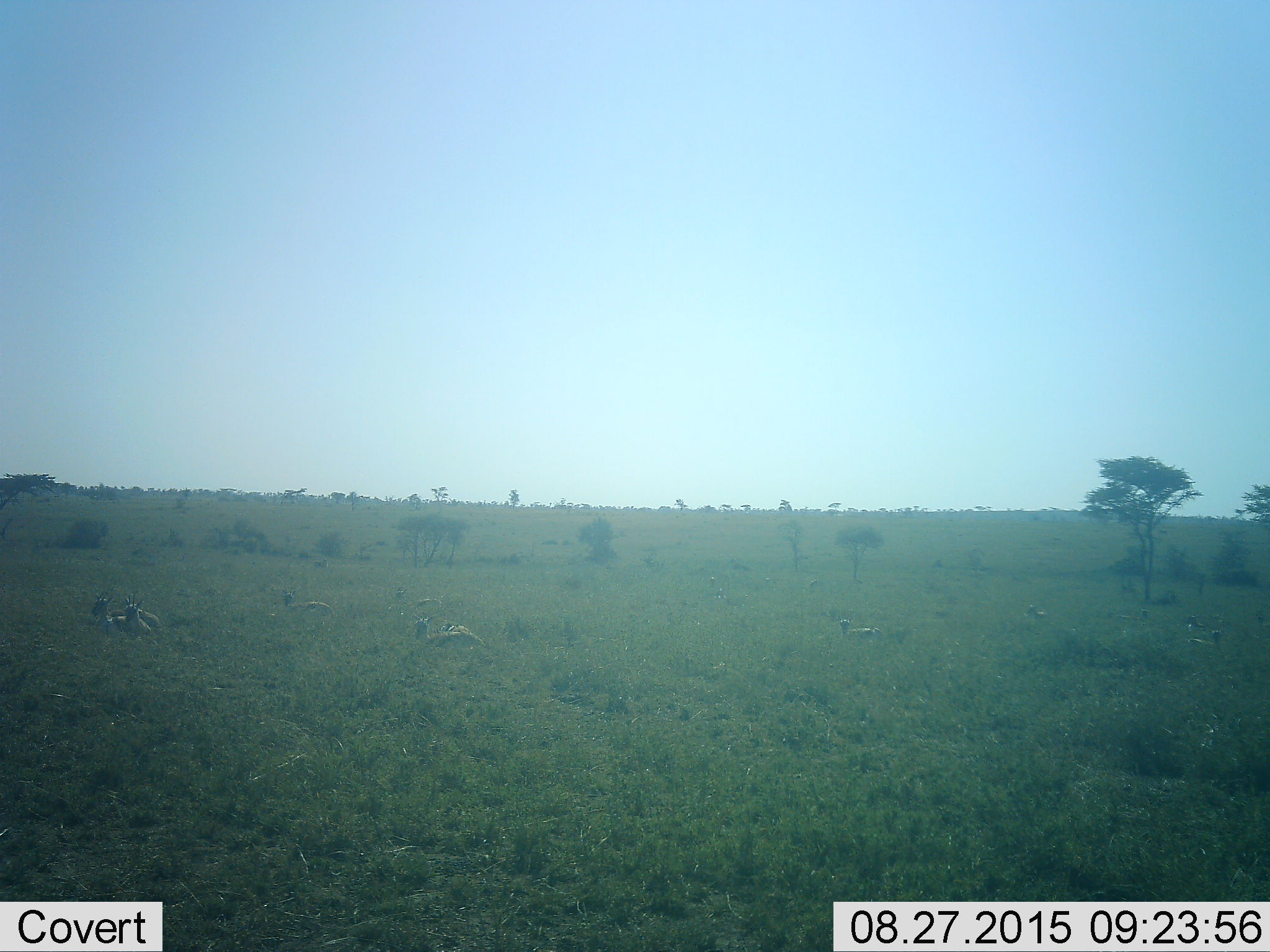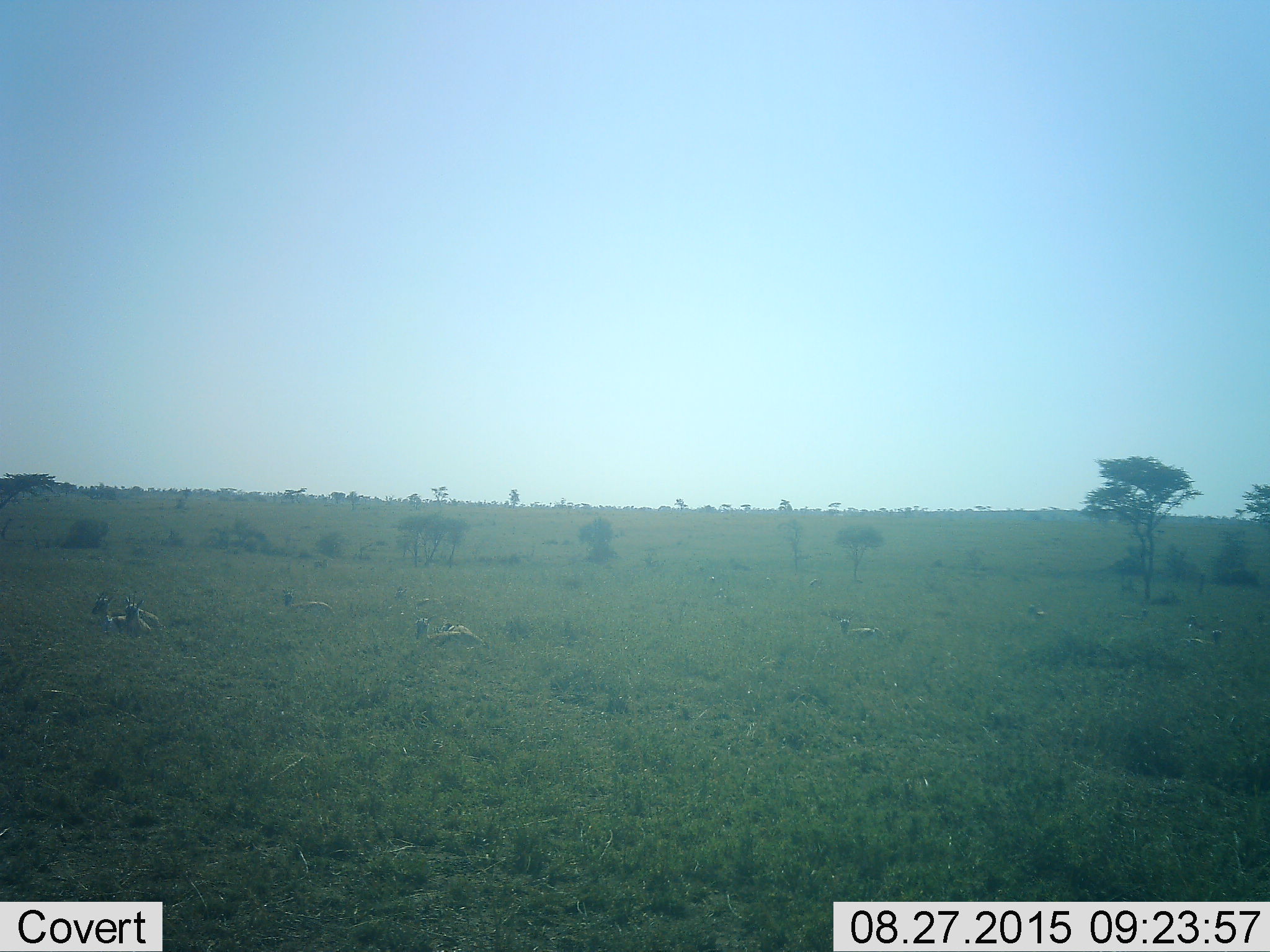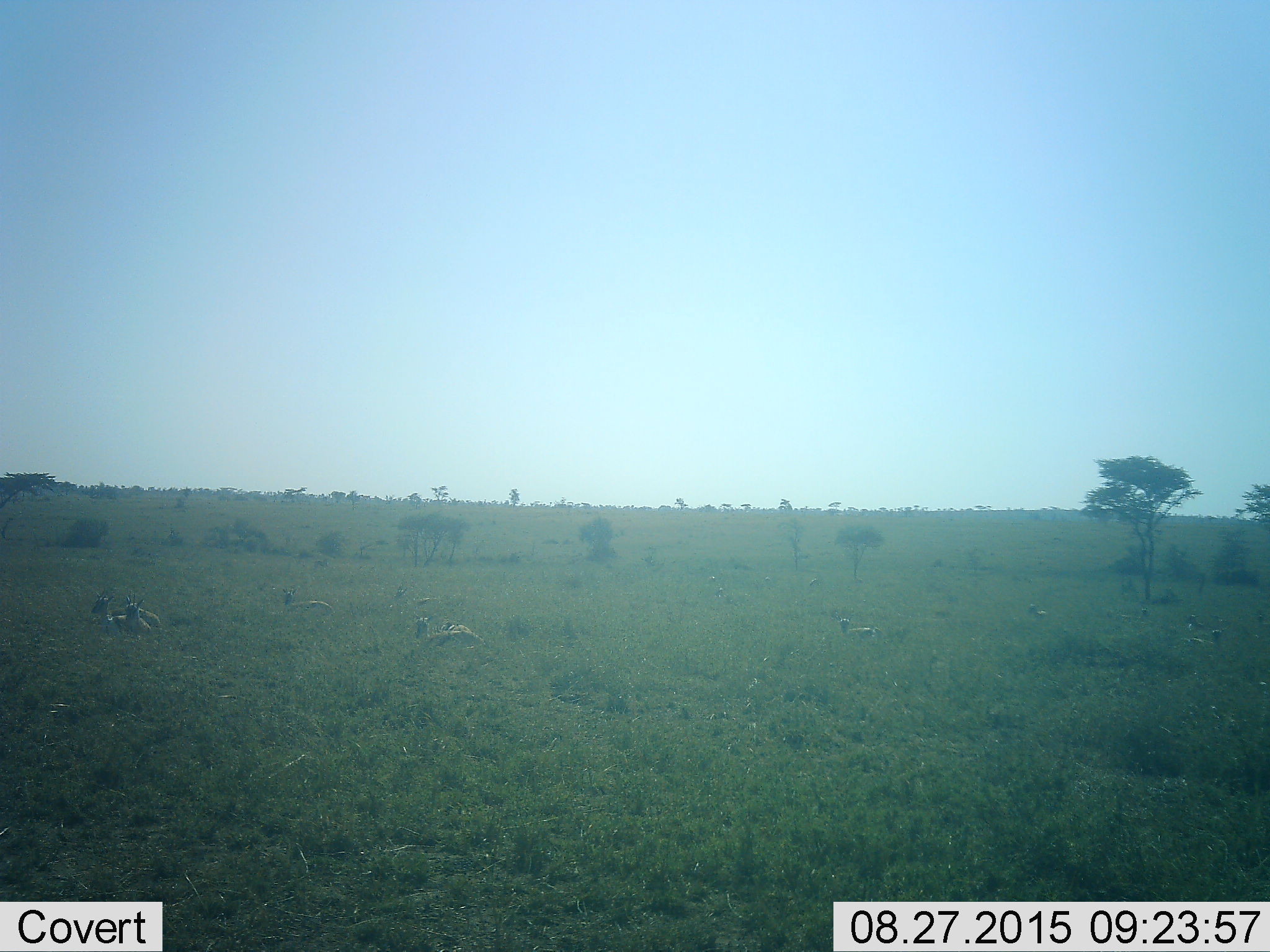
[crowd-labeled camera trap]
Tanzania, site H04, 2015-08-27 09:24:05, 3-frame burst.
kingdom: Animalia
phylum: Chordata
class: Mammalia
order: Artiodactyla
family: Bovidae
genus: Eudorcas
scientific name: Eudorcas thomsonii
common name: thomson's gazelle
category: gazellethomsons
Gazellethomsons (thomson's gazelle) (Eudorcas thomsonii), count 11-50. Behavior (volunteer vote fractions): standing 25%, resting 100%, moving 0%, interacting 0%. Young present (vote fraction): 12%. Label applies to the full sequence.